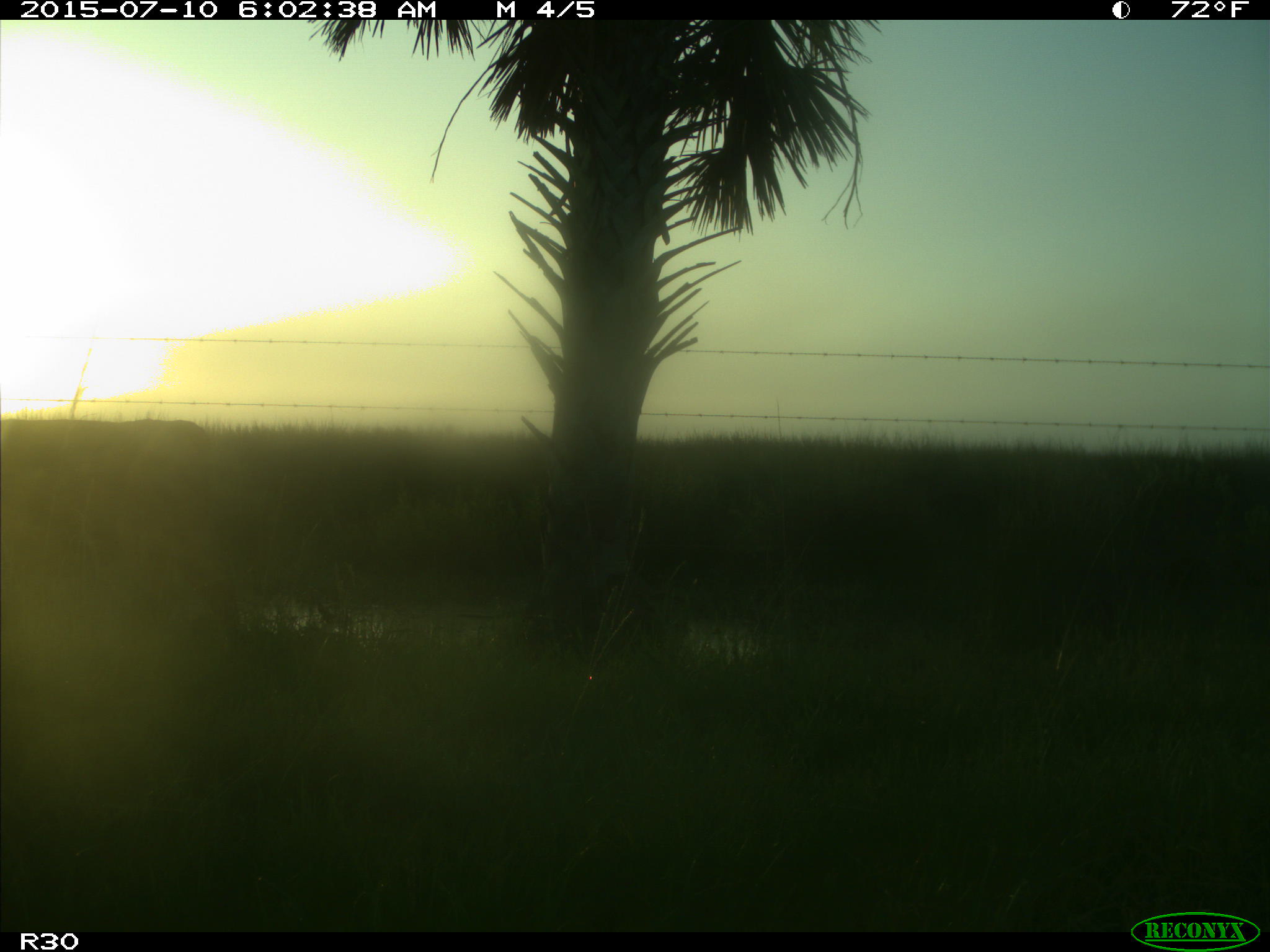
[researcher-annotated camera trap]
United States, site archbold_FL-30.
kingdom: Animalia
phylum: Chordata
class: Mammalia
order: Artiodactyla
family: Bovidae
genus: Bos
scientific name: Bos taurus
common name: domestic cow